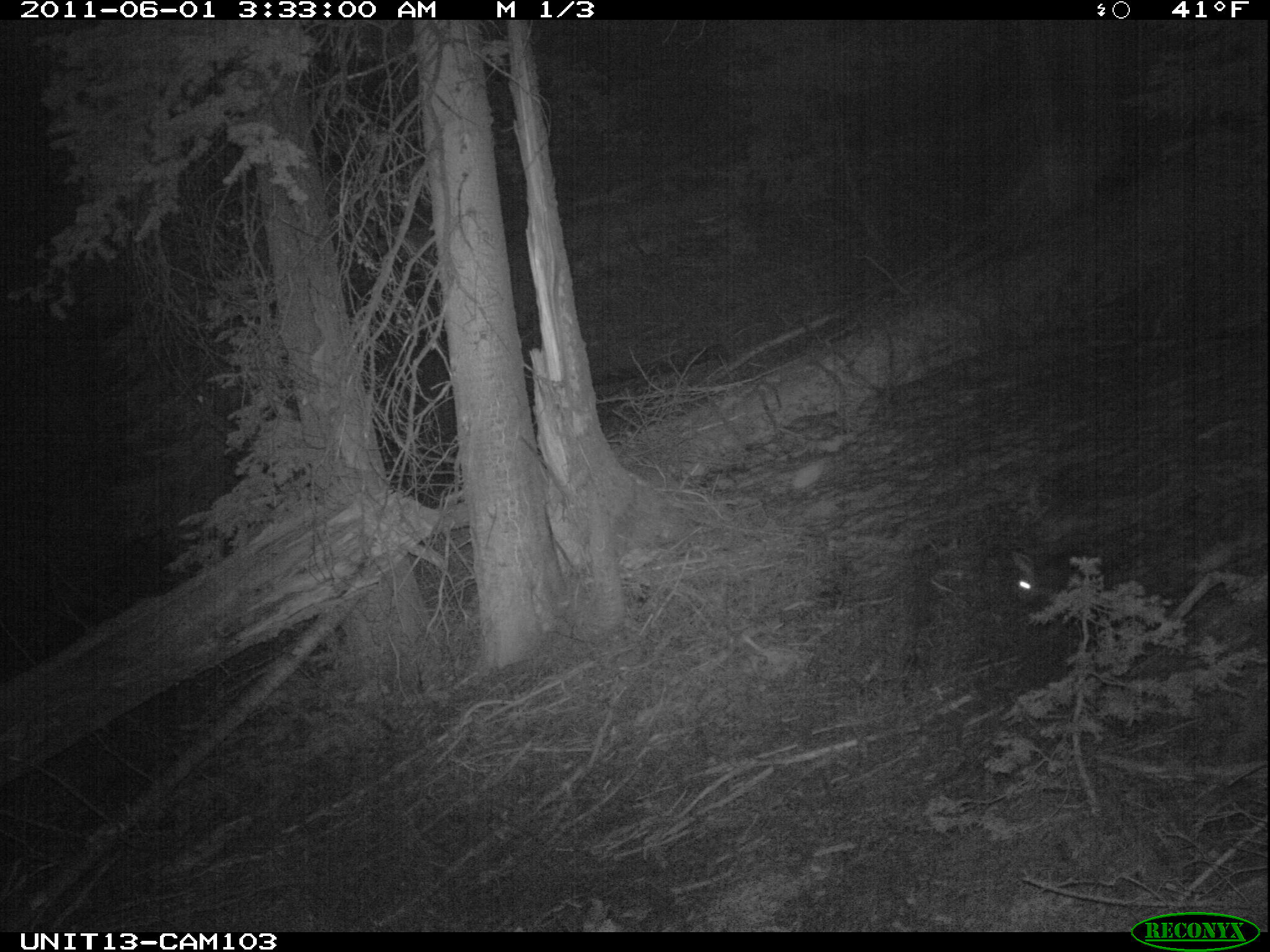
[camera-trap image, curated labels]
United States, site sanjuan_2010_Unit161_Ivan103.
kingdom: Animalia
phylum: Chordata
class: Mammalia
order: Lagomorpha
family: Leporidae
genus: Lepus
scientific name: Lepus americanus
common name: snowshoe hare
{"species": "Lepus americanus (snowshoe hare)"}